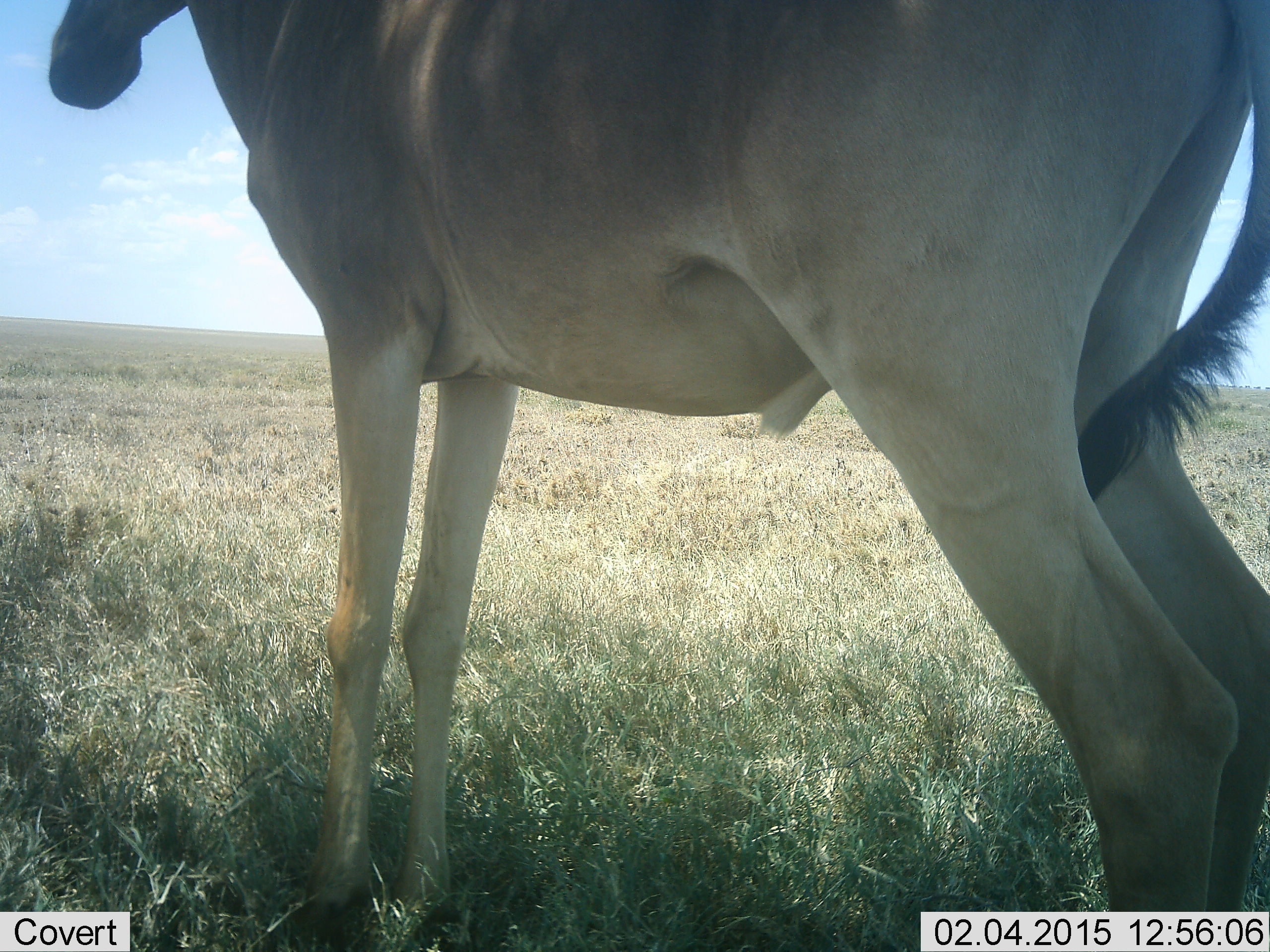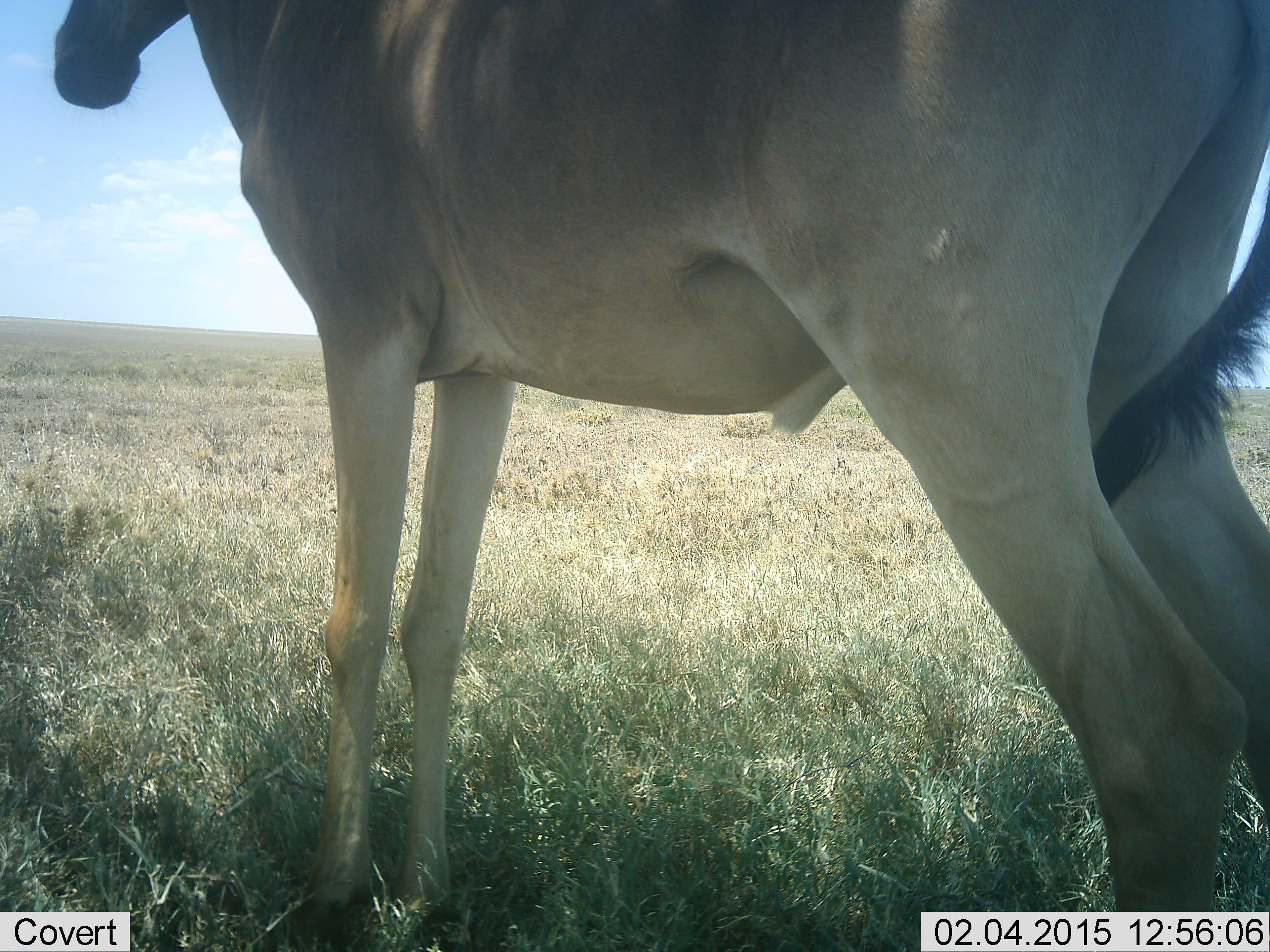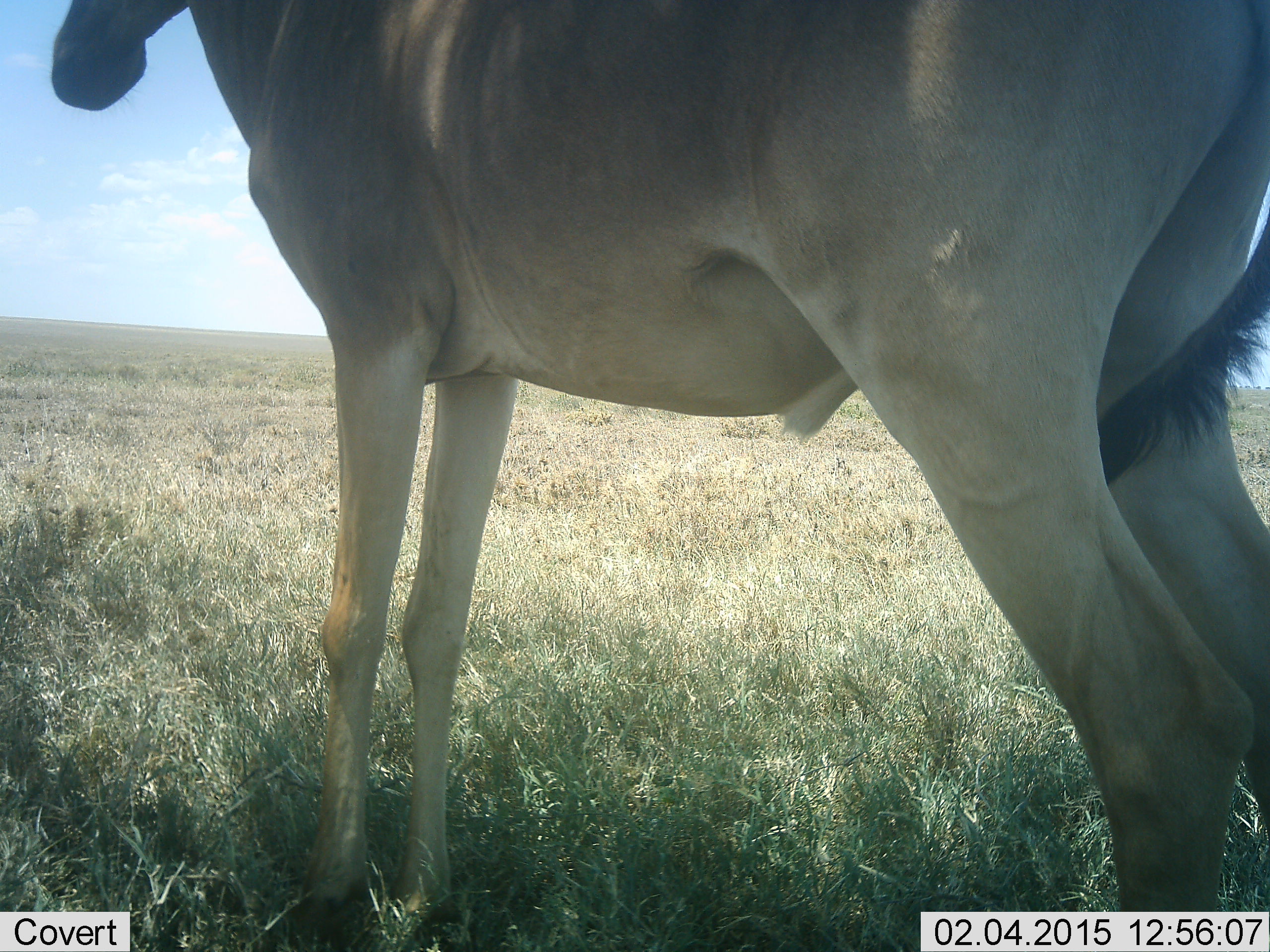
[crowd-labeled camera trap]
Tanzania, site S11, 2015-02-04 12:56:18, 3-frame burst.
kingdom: Animalia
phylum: Chordata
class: Mammalia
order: Artiodactyla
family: Bovidae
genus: Alcelaphus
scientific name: Alcelaphus buselaphus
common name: hartebeest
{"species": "hartebeest (Alcelaphus buselaphus)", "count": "1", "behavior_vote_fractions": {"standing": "100%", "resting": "10%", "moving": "0%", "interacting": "0%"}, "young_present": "0%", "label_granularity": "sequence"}